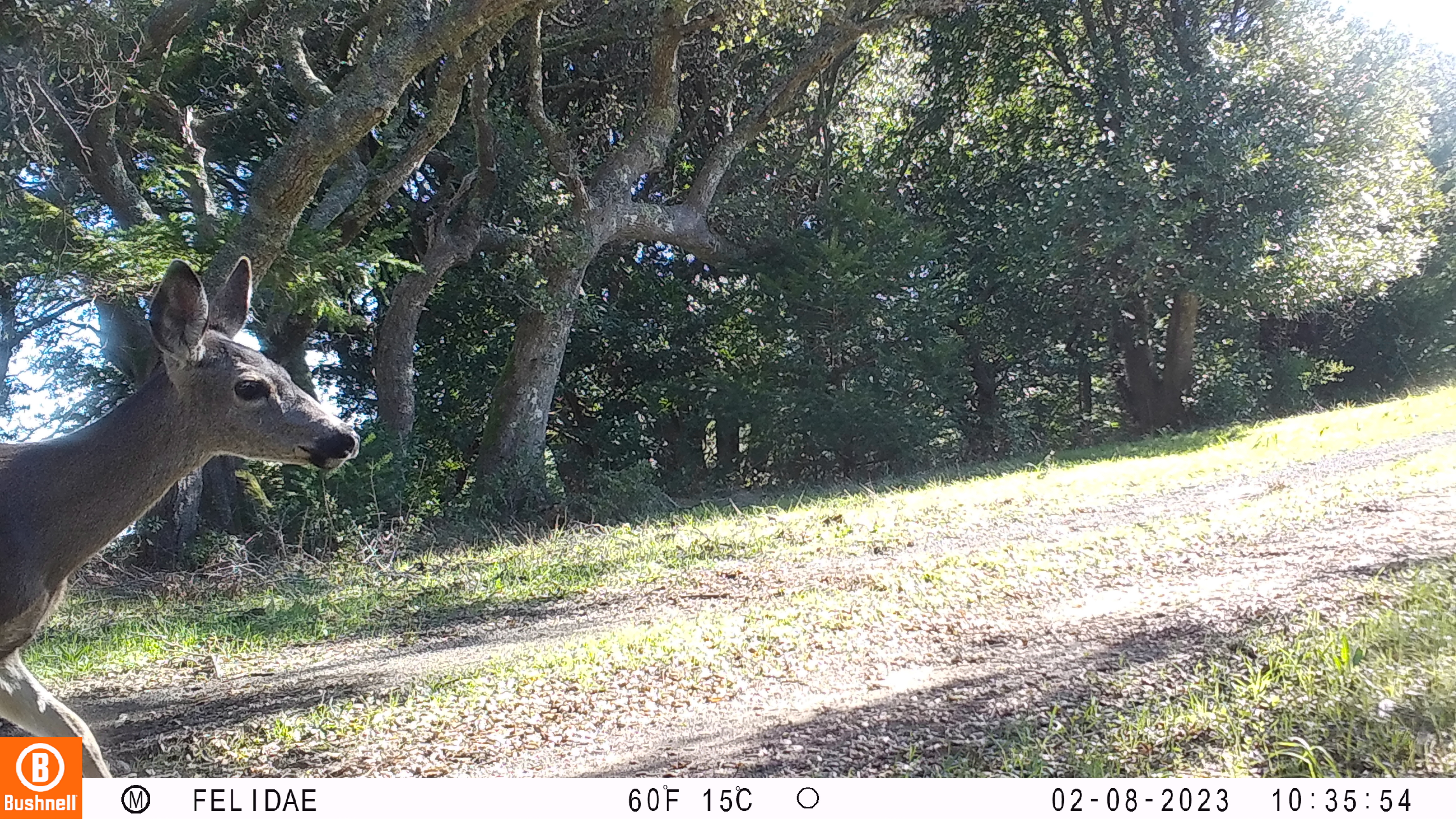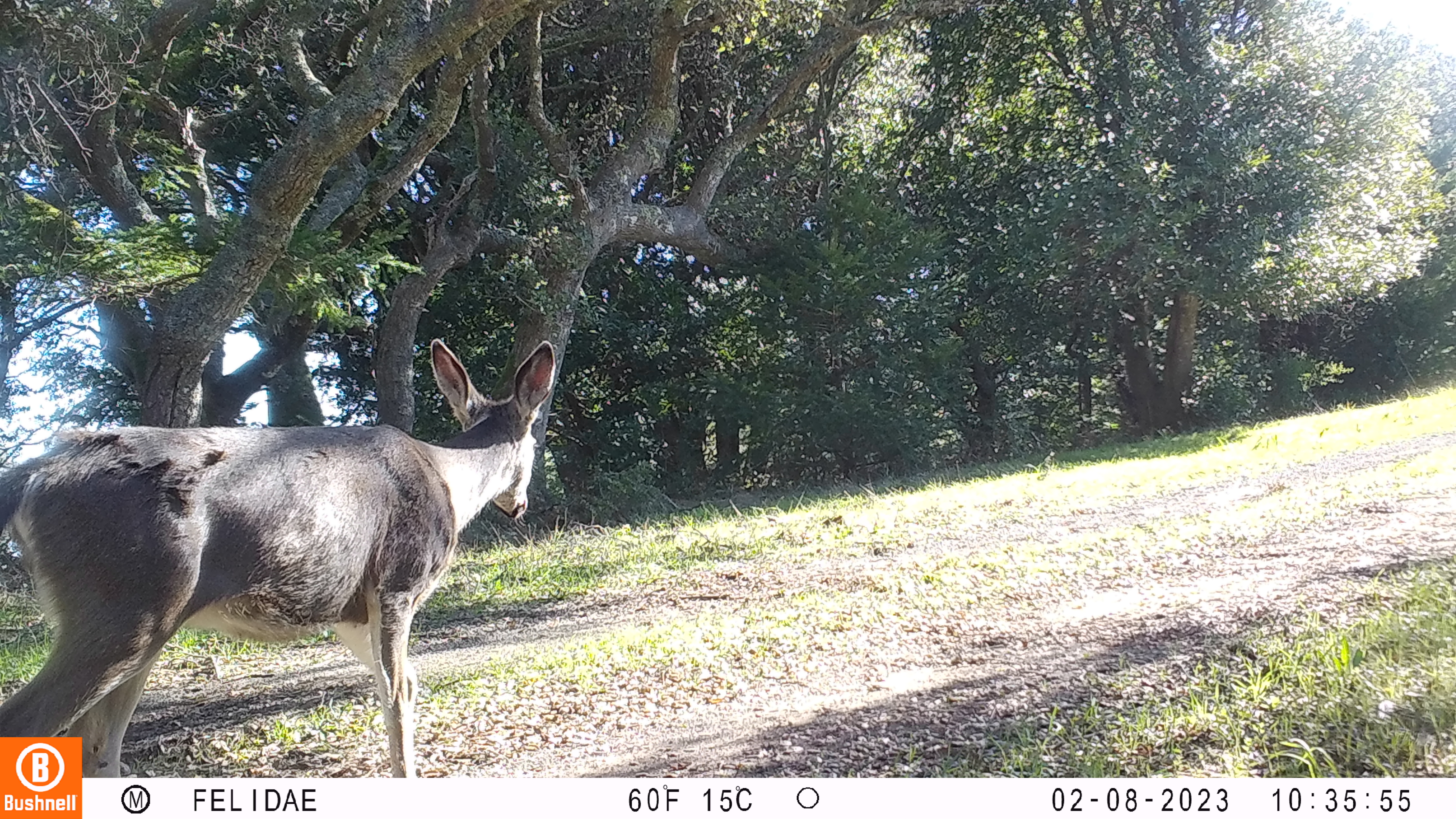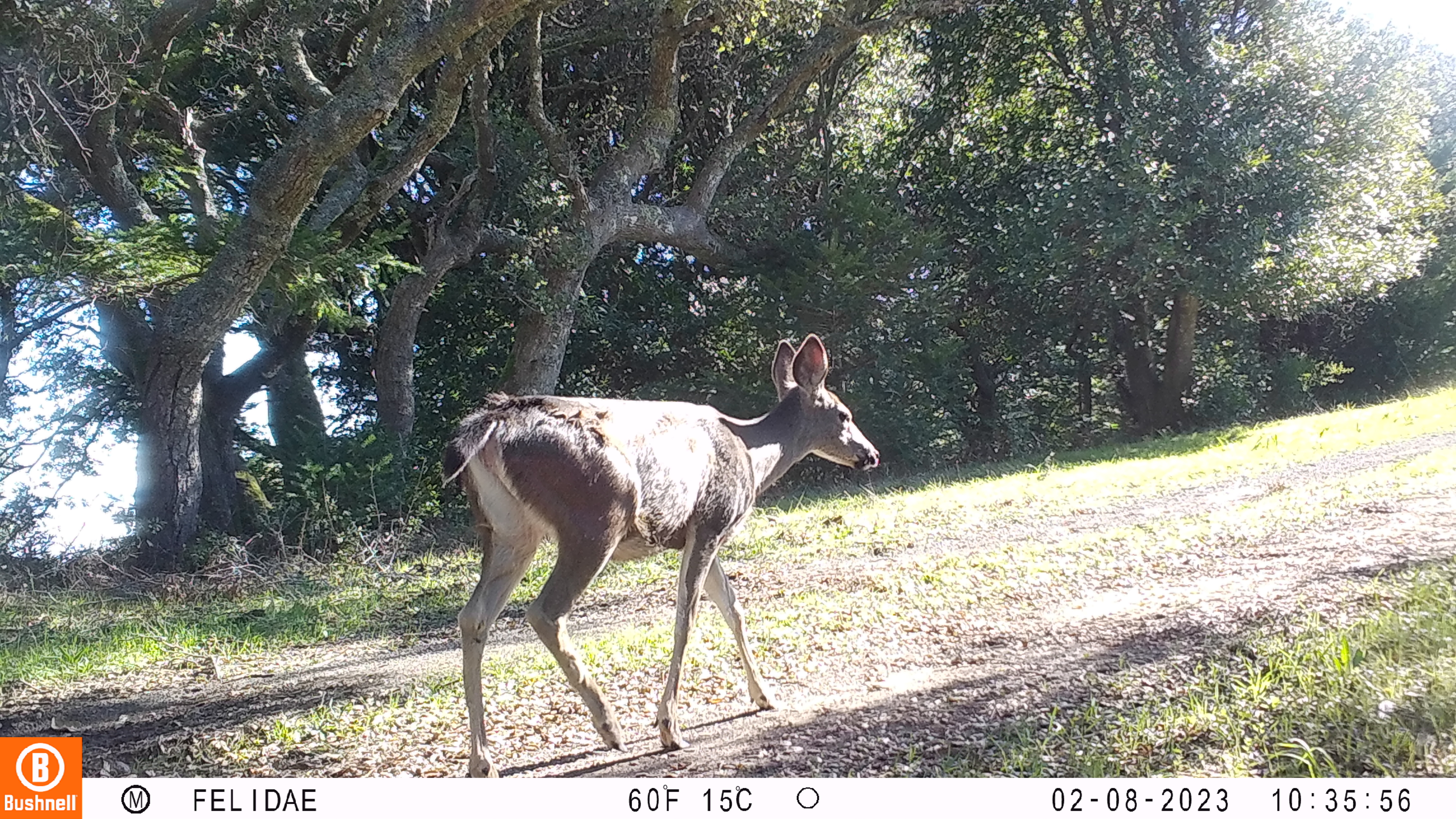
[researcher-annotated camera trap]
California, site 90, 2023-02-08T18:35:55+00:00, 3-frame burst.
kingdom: Animalia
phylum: Chordata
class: Mammalia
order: Artiodactyla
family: Cervidae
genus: Odocoileus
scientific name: Odocoileus hemionus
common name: mule deer